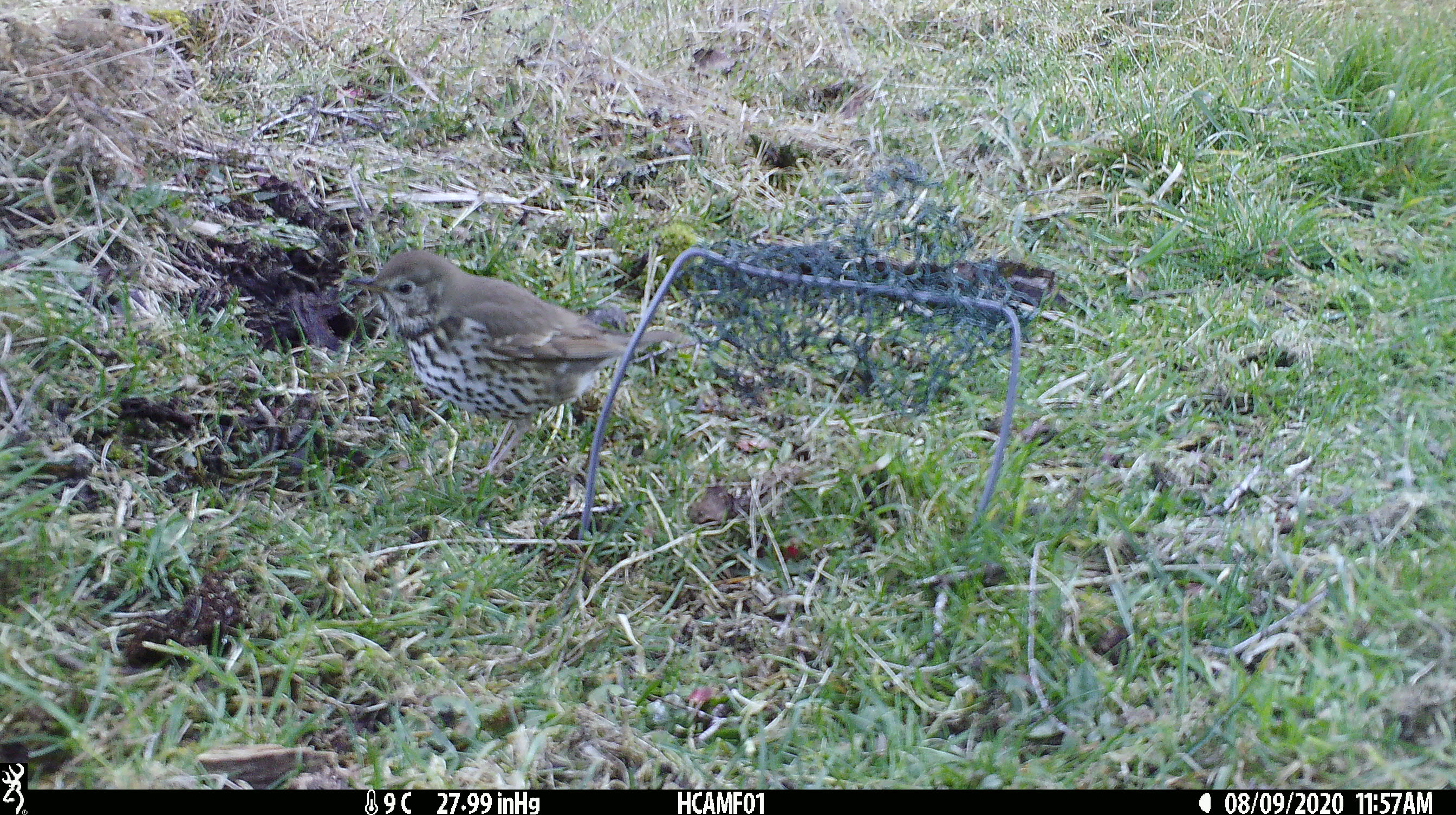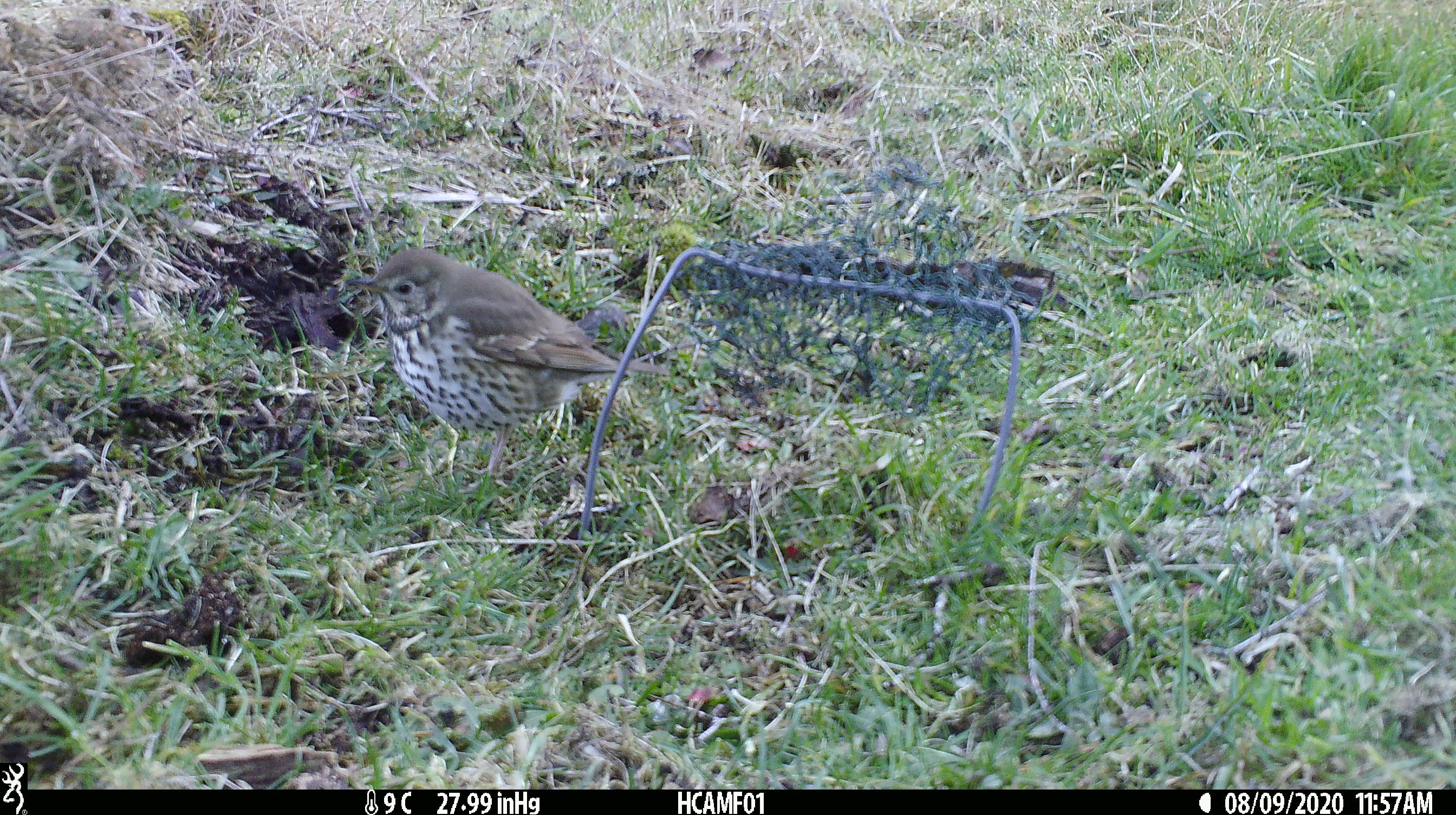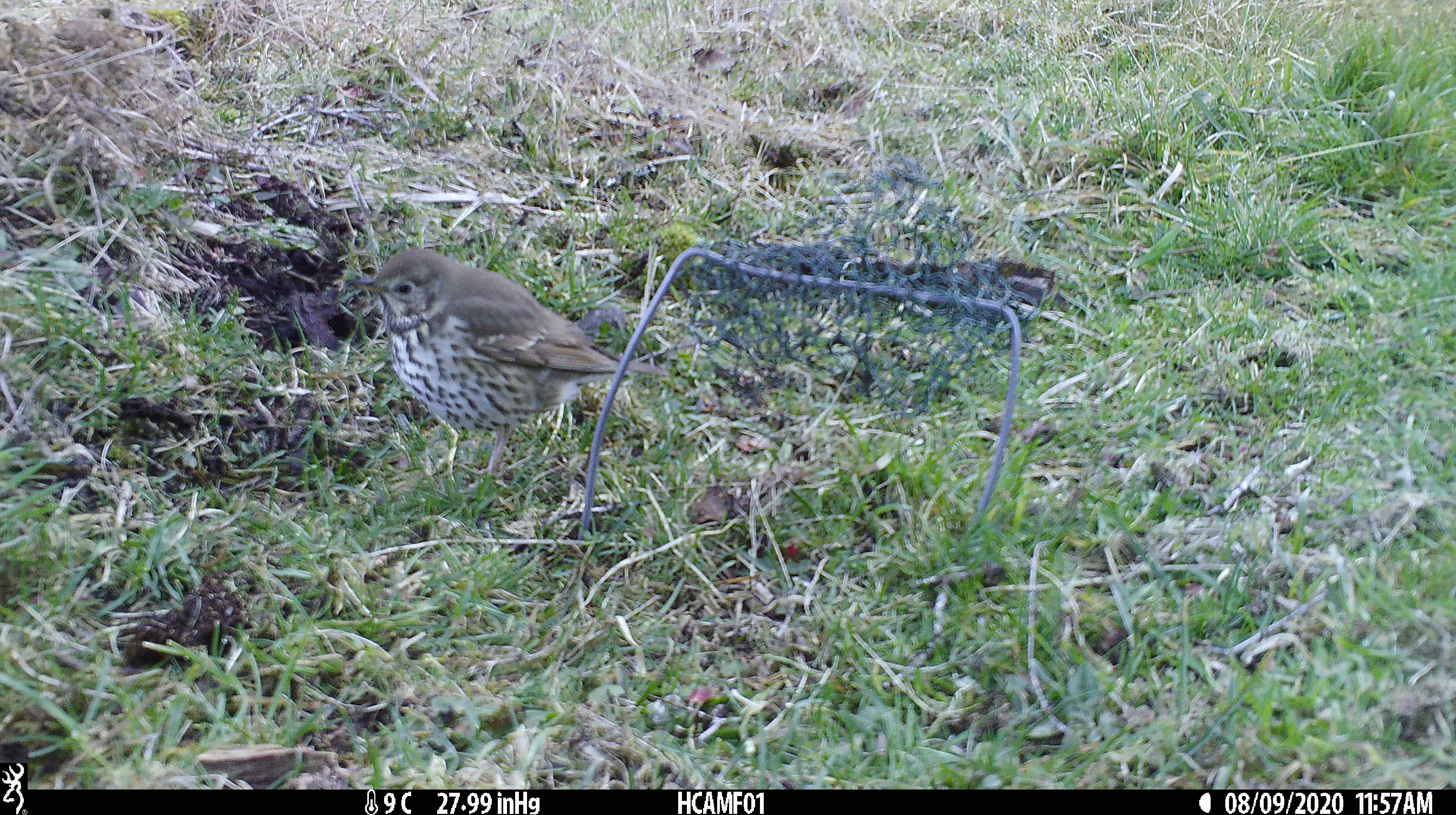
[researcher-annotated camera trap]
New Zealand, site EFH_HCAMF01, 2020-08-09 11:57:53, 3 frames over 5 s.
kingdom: Animalia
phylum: Chordata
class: Aves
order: Passeriformes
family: Turdidae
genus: Turdus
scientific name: Turdus philomelos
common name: song thrush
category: thrush